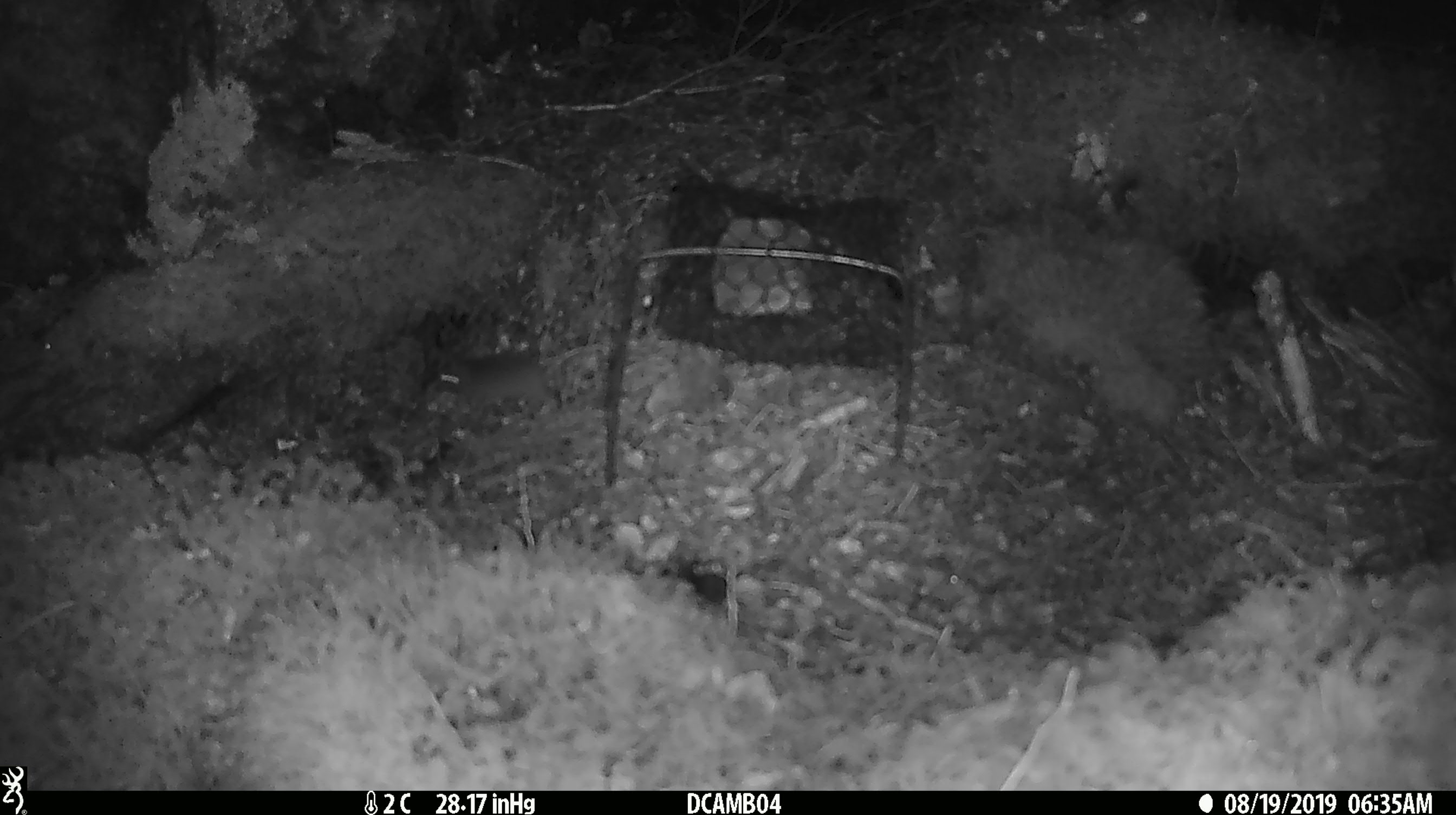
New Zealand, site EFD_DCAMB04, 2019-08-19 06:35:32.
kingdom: Animalia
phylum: Chordata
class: Mammalia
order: Rodentia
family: Muridae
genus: Mus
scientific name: Mus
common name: mouse